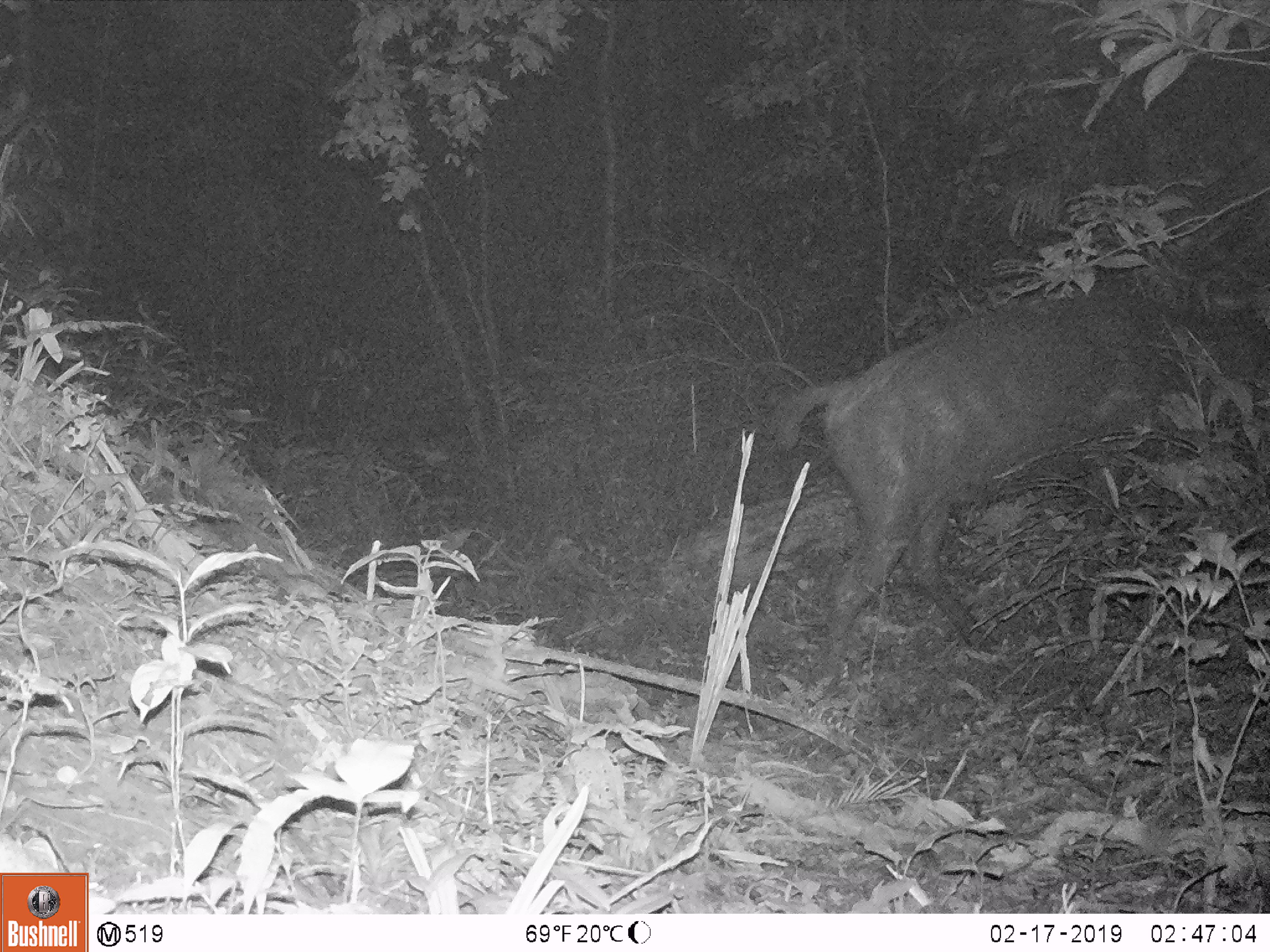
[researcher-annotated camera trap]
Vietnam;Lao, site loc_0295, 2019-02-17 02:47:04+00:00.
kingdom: Animalia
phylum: Chordata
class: Mammalia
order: Artiodactyla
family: Cervidae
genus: Rusa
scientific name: Rusa unicolor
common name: sambar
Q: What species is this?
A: Sambar (Rusa unicolor).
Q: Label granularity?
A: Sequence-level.